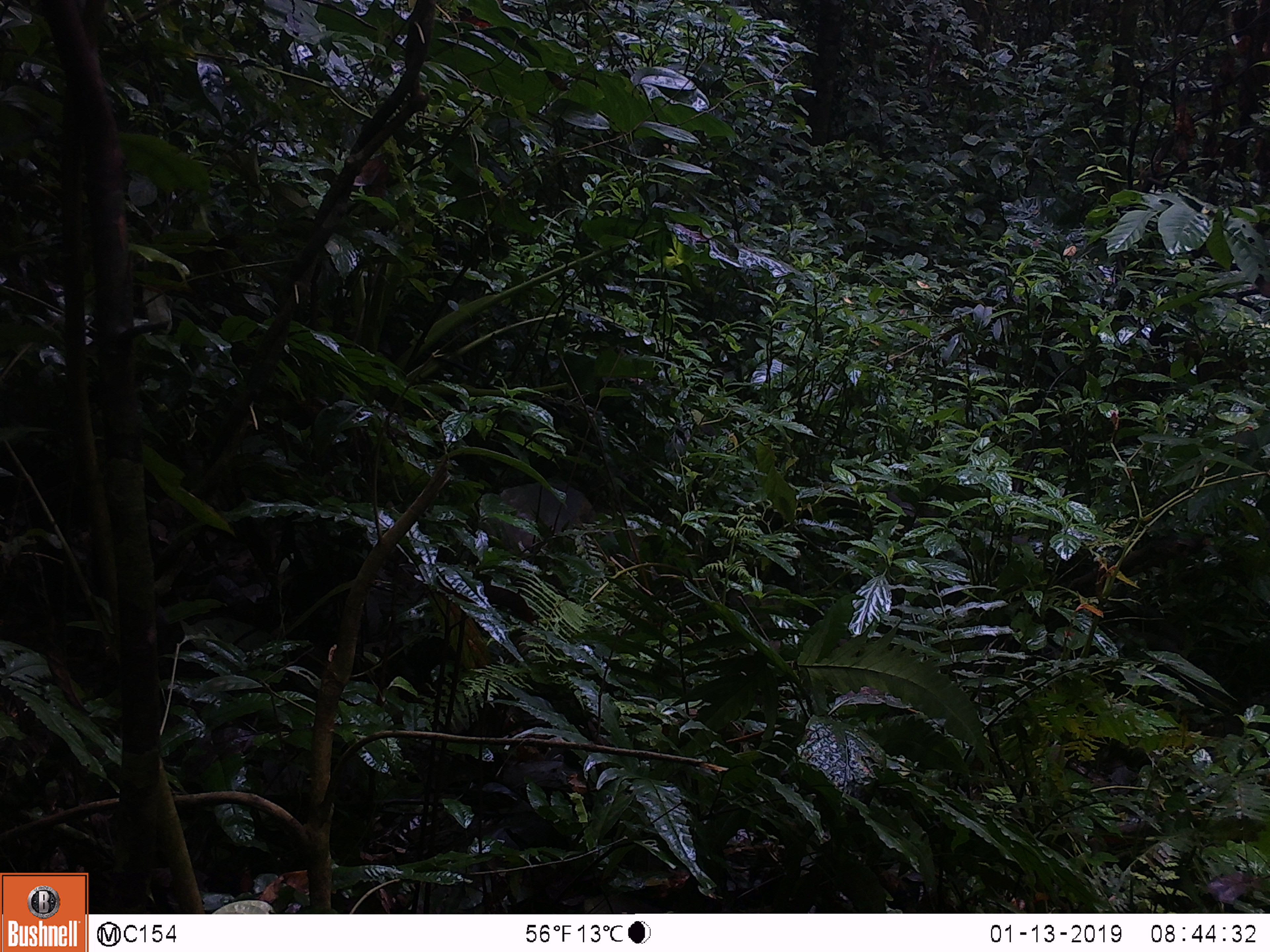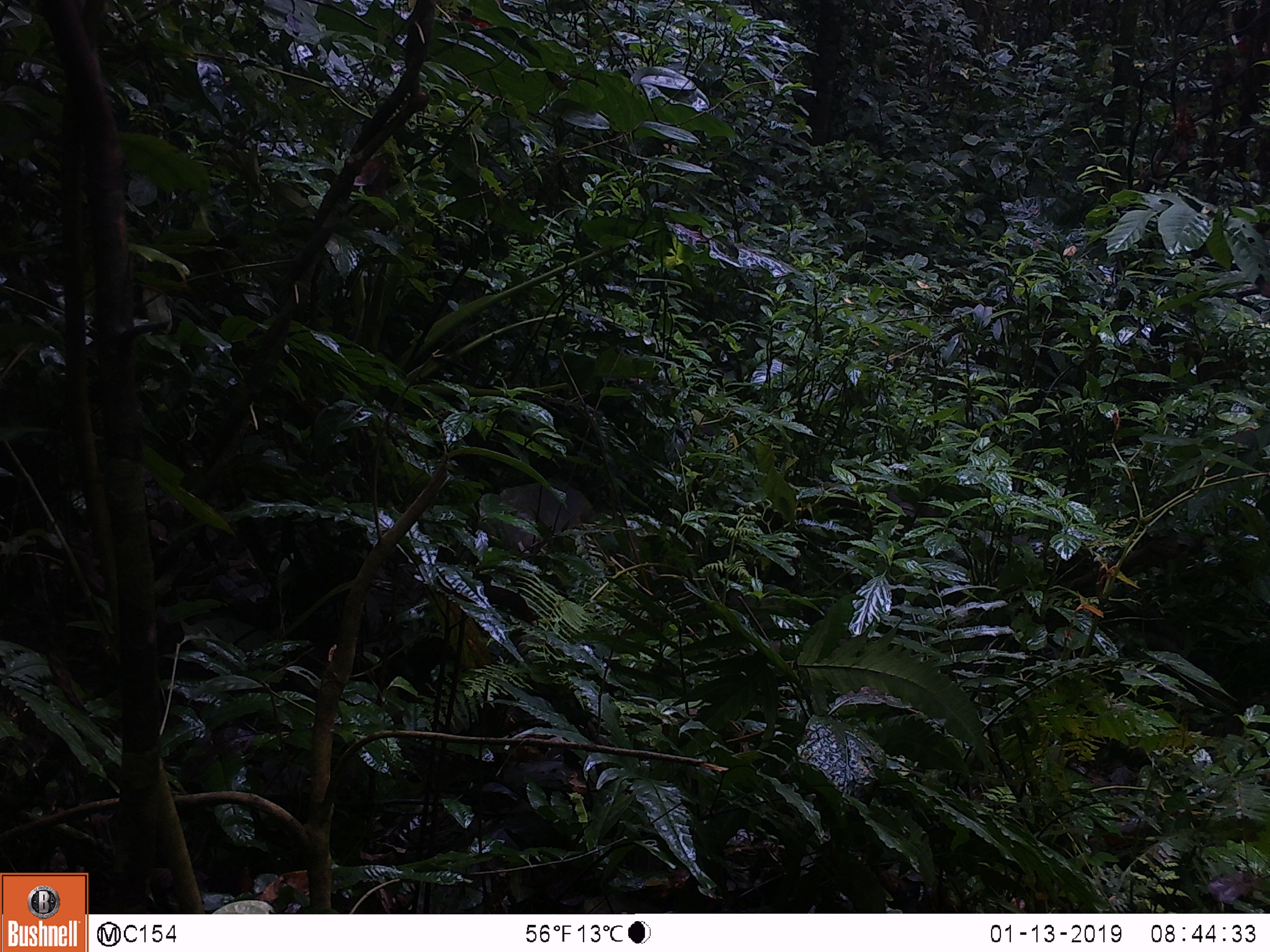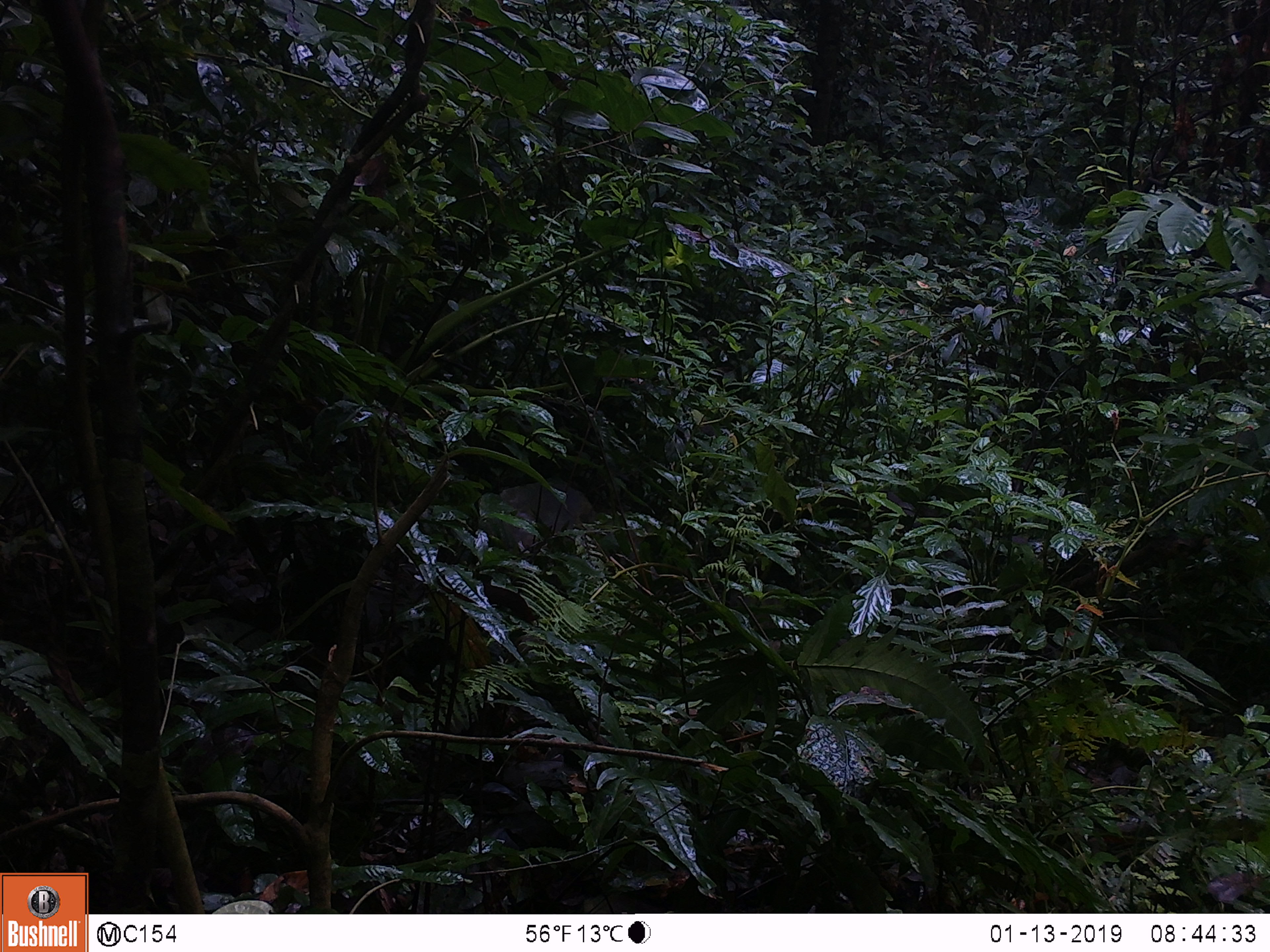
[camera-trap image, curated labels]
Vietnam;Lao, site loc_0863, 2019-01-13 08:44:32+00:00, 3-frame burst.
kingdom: Animalia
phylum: Chordata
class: Mammalia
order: Primates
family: Cercopithecidae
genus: Macaca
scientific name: Macaca arctoides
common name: stump-tailed macaque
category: stump tailed macaque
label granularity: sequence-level